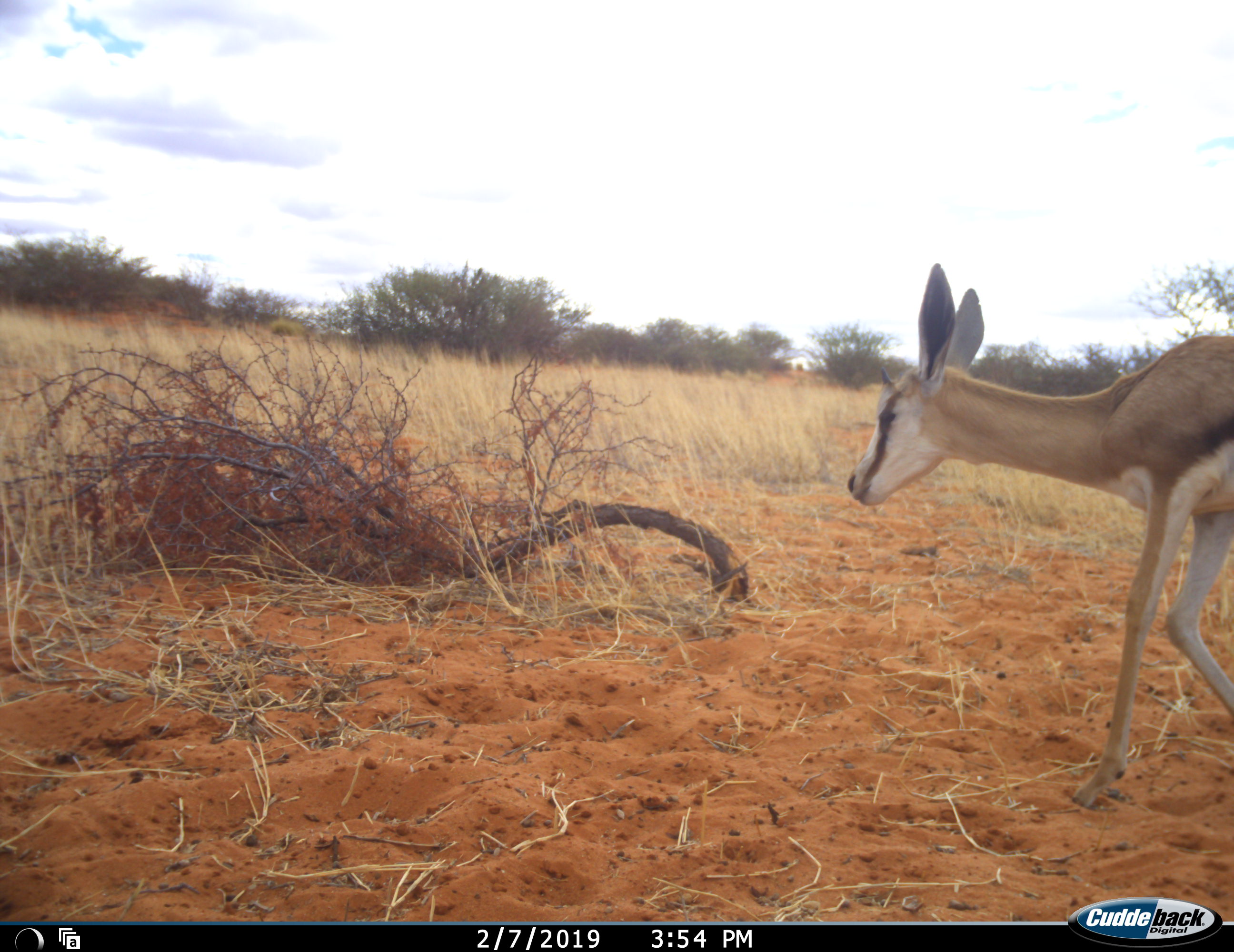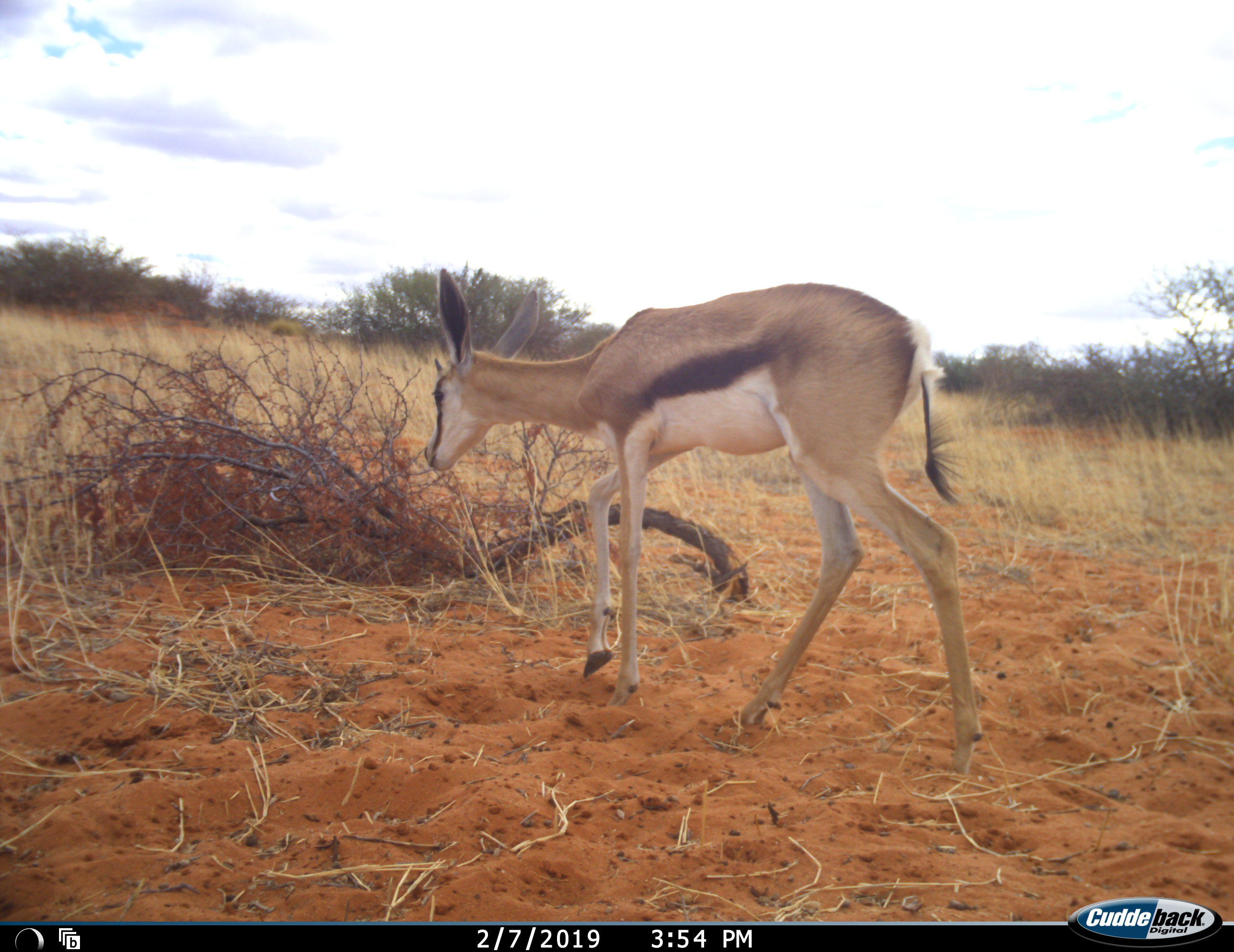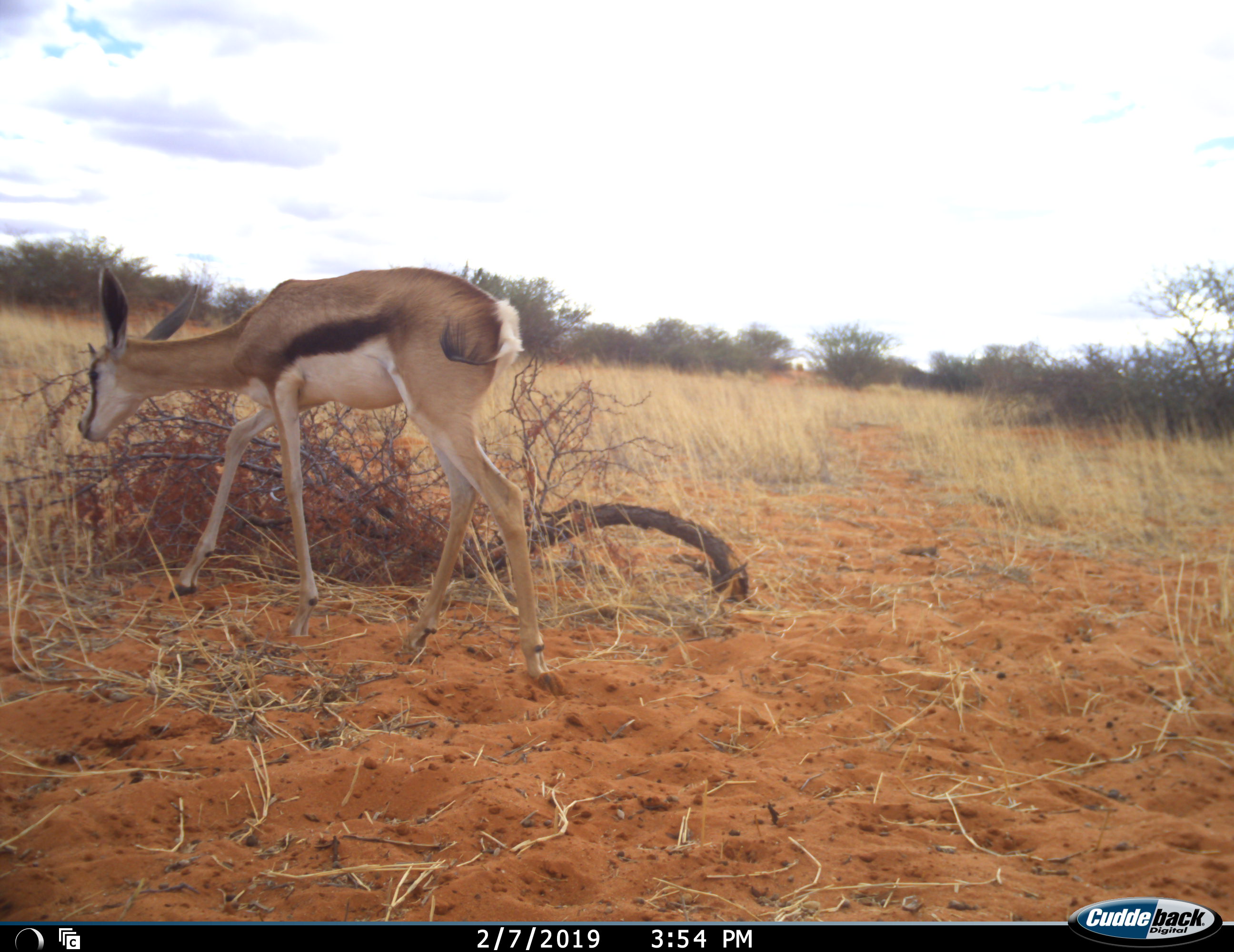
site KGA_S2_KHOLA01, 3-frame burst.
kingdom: Animalia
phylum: Chordata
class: Mammalia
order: Artiodactyla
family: Bovidae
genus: Antidorcas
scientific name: Antidorcas marsupialis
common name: springbok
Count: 1.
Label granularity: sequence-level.